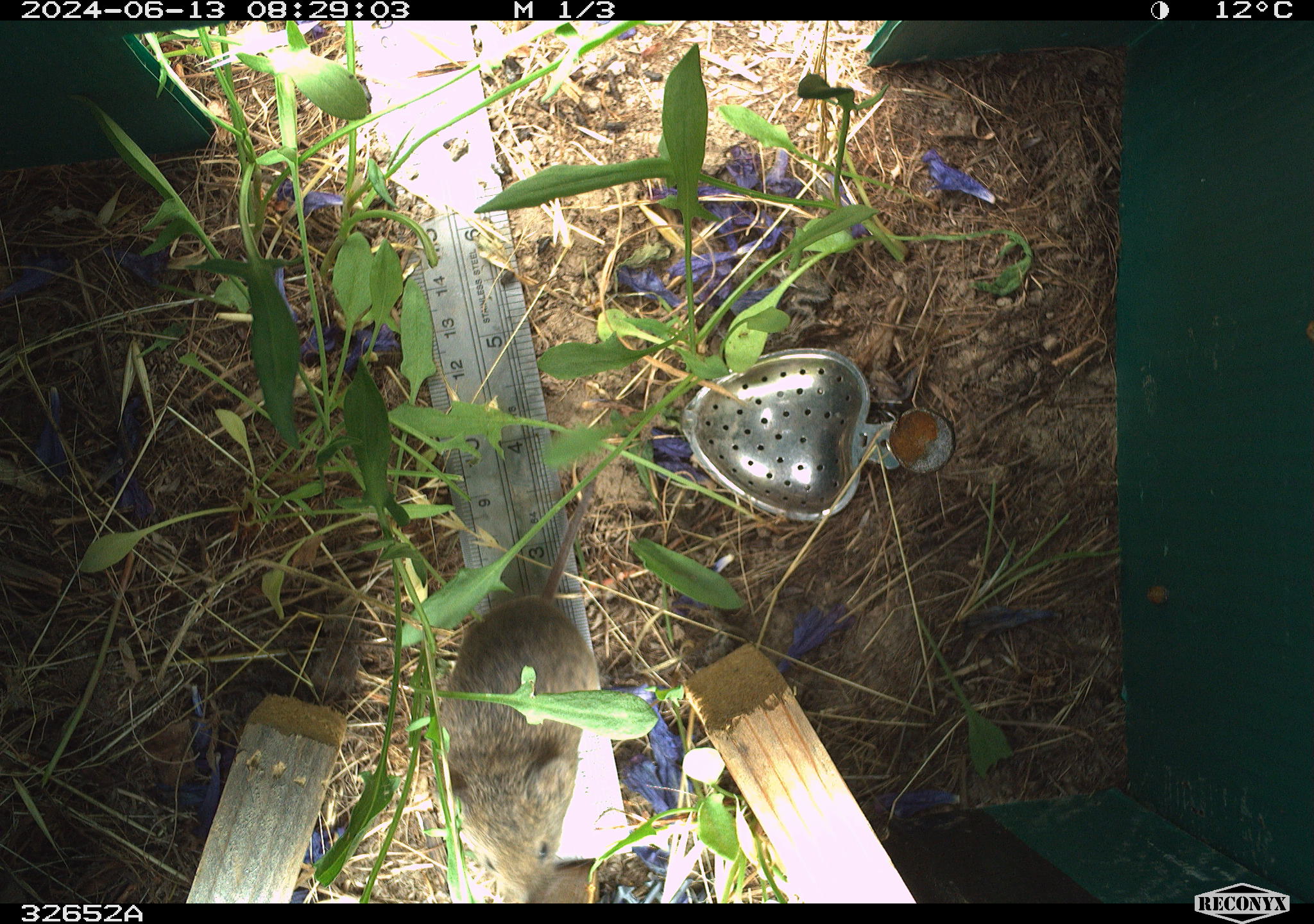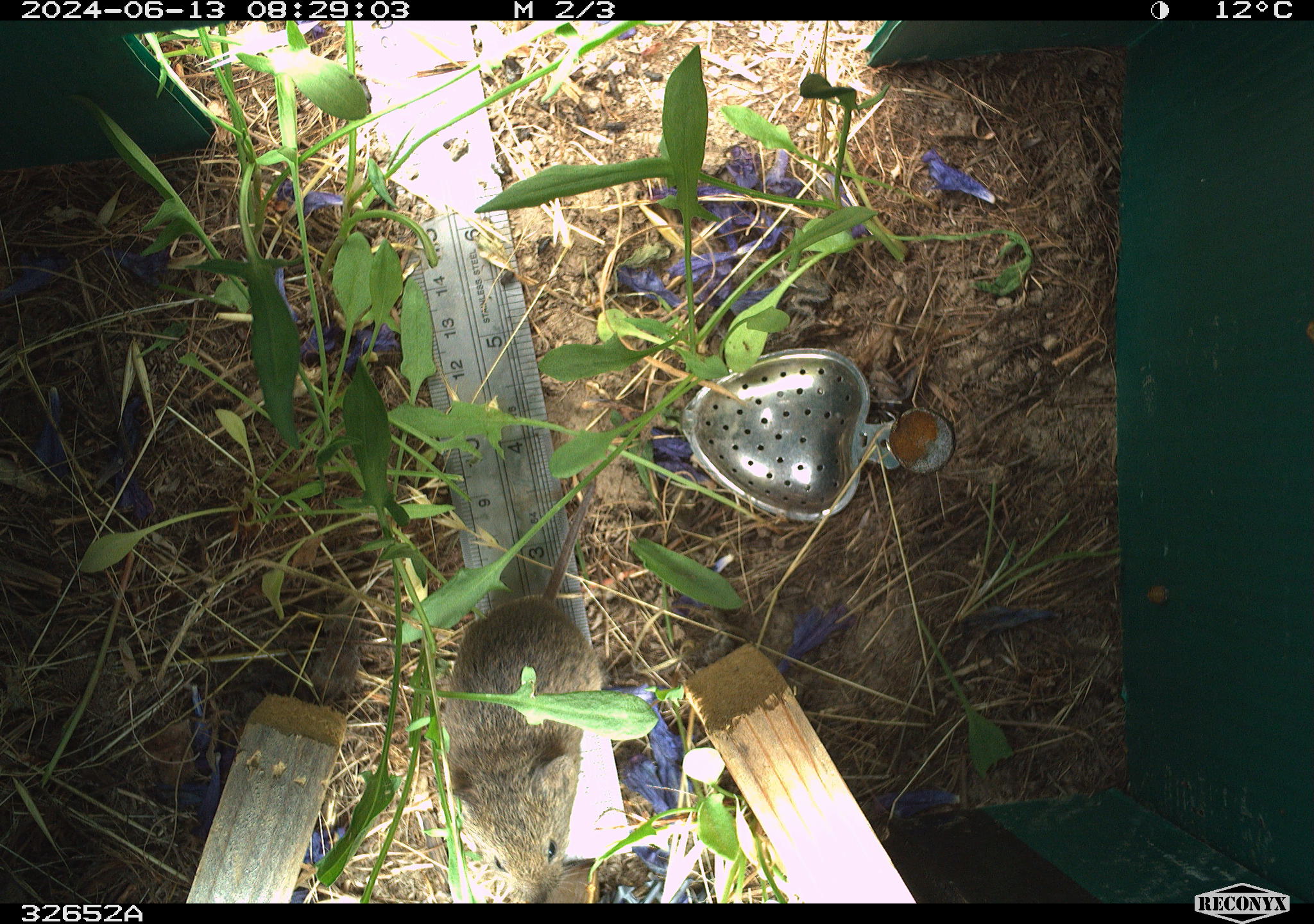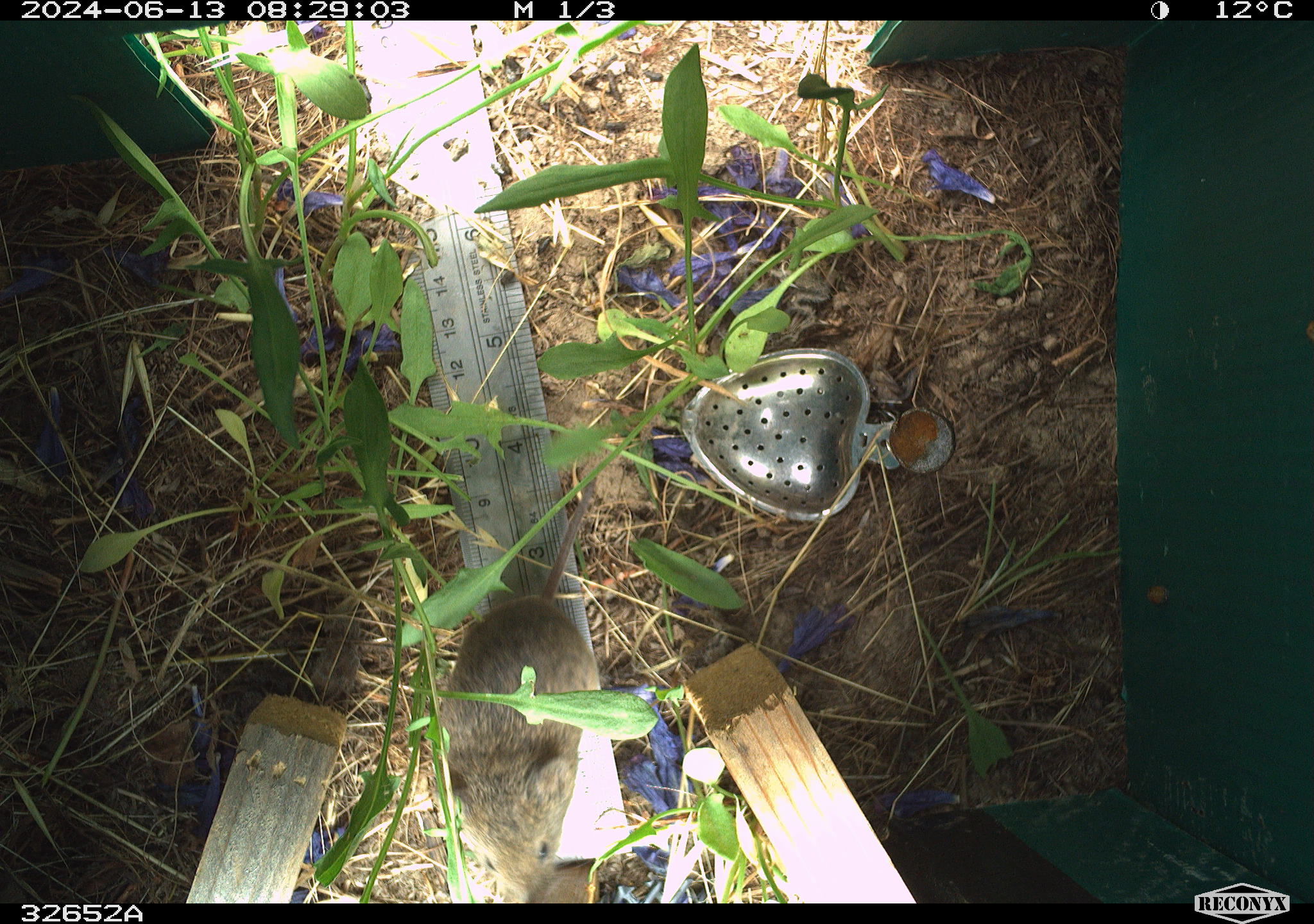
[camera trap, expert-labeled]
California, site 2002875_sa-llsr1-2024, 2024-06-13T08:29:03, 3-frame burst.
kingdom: Animalia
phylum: Chordata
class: Mammalia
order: Rodentia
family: Cricetidae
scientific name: Arvicolinae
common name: voles, lemmings, and muskrats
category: arvicolinae subfamily